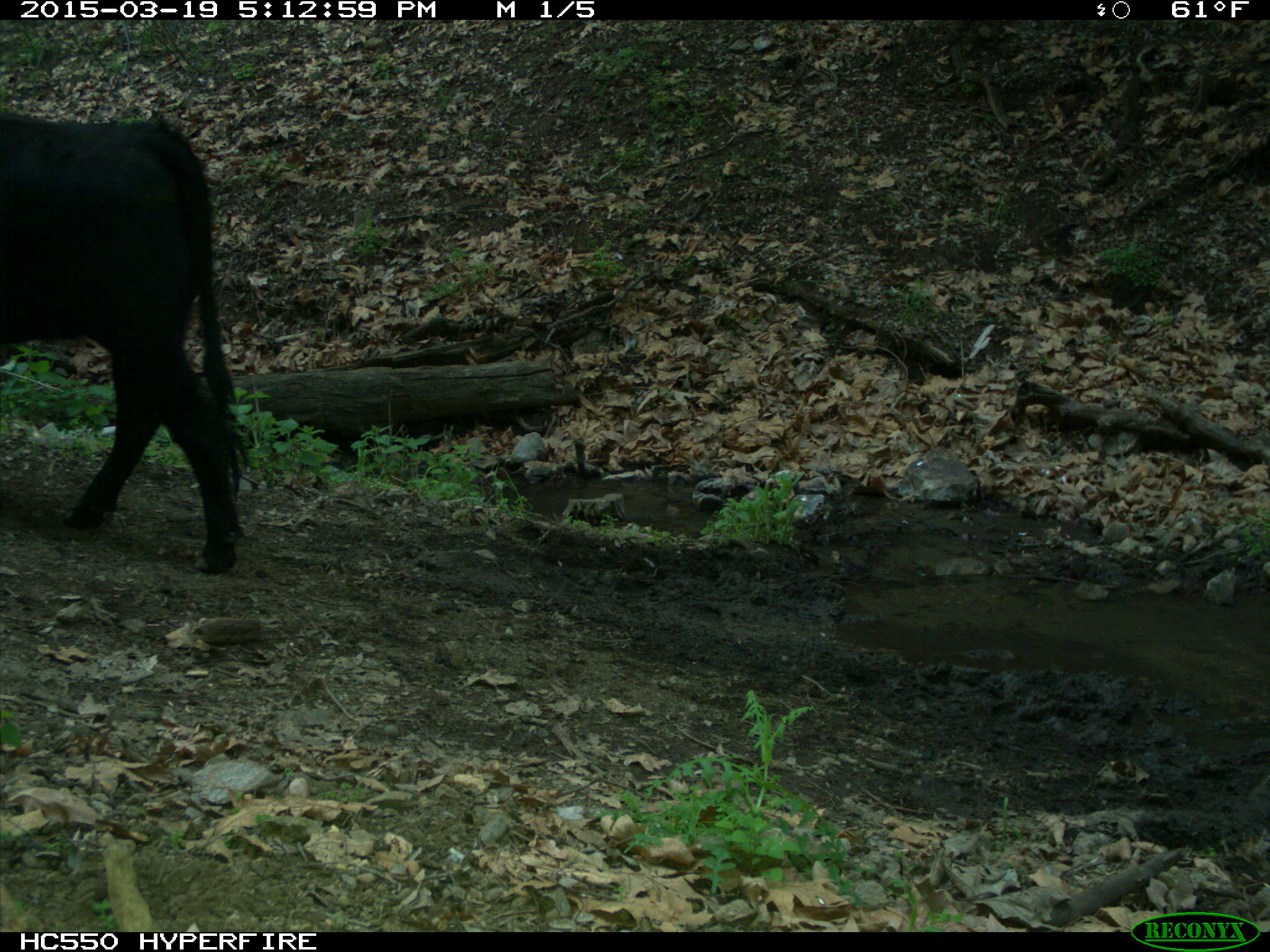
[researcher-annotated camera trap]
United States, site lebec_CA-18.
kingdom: Animalia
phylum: Chordata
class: Mammalia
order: Artiodactyla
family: Bovidae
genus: Bos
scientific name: Bos taurus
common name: domestic cow